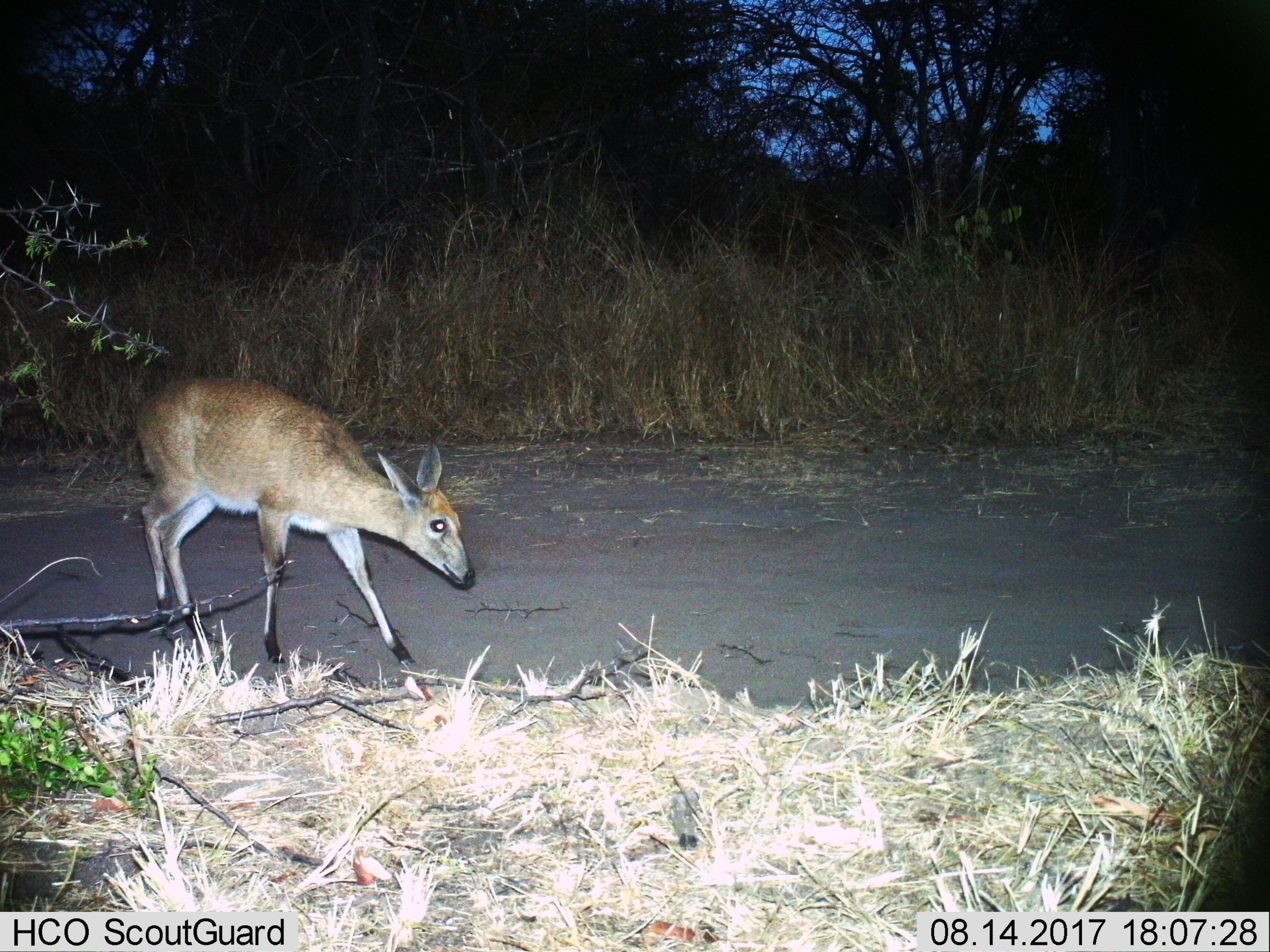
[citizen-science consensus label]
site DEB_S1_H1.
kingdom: Animalia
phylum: Chordata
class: Mammalia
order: Artiodactyla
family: Bovidae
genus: Sylvicapra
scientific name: Sylvicapra grimmia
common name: common duiker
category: duikercommongrey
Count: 1.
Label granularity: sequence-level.